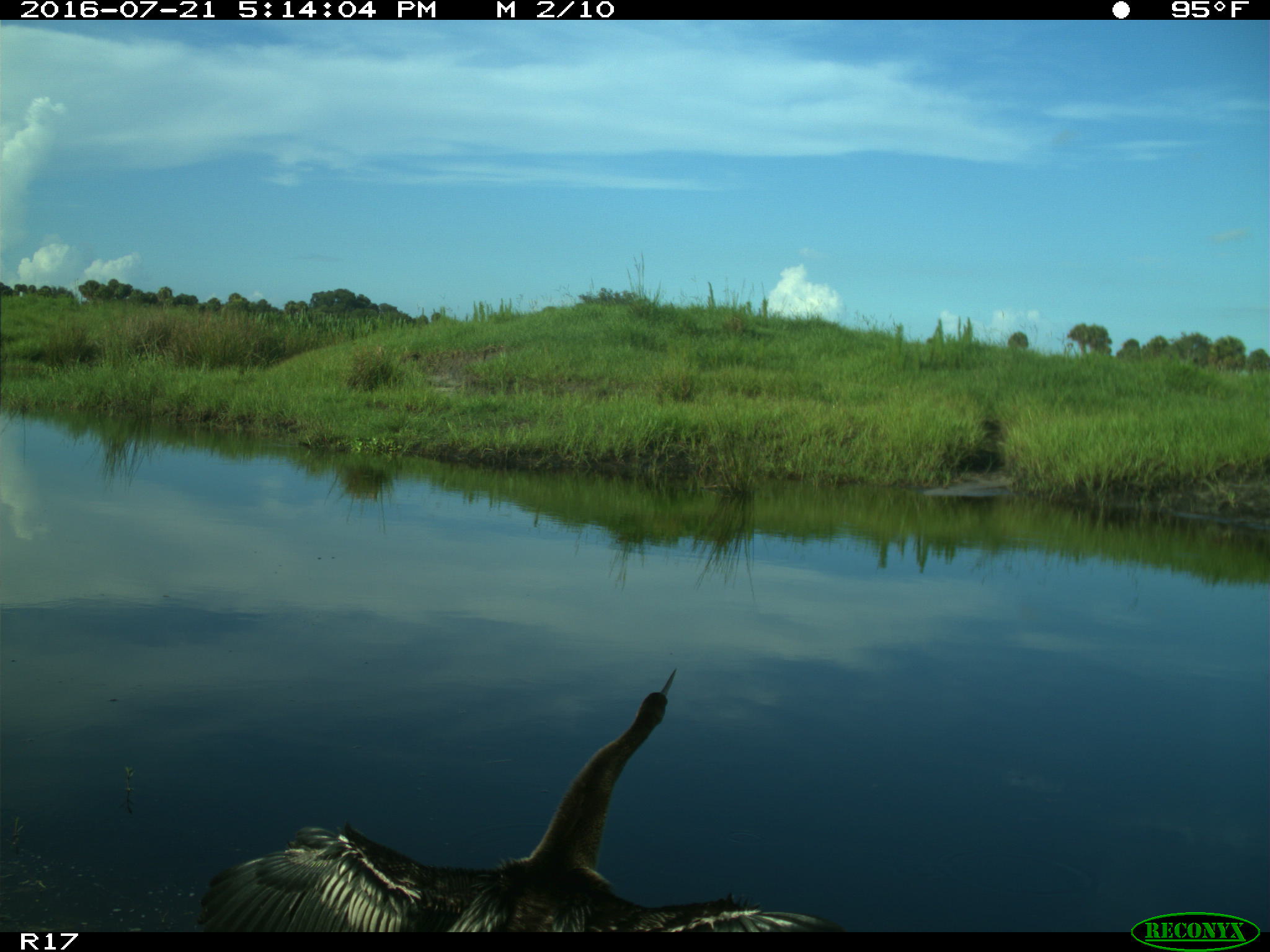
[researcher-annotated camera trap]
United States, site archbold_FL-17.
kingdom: Animalia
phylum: Chordata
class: Aves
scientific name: Aves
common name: birds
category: unidentified bird